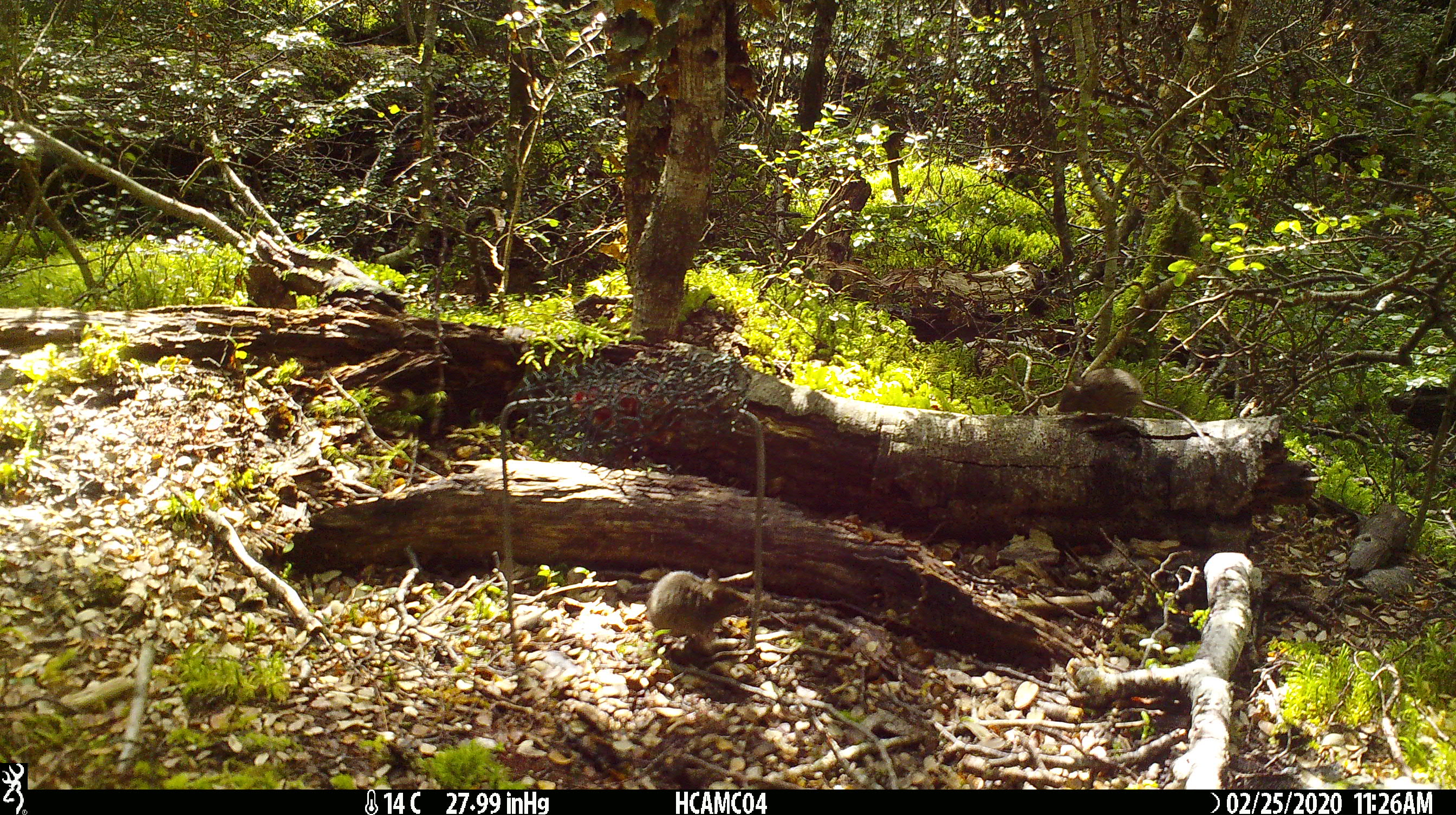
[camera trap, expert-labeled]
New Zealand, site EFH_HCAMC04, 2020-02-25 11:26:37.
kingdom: Animalia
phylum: Chordata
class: Mammalia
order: Rodentia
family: Muridae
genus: Mus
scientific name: Mus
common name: mouse